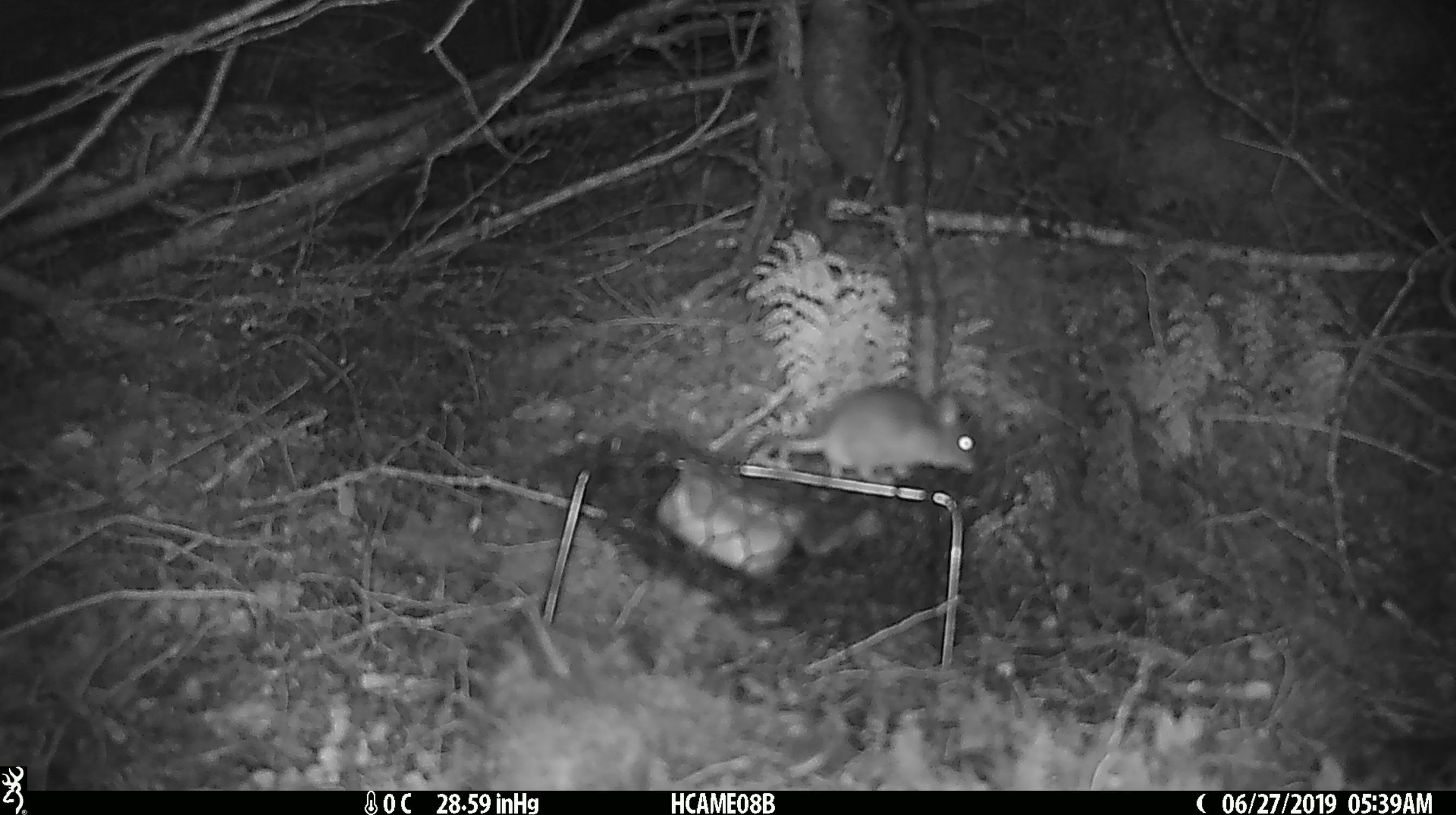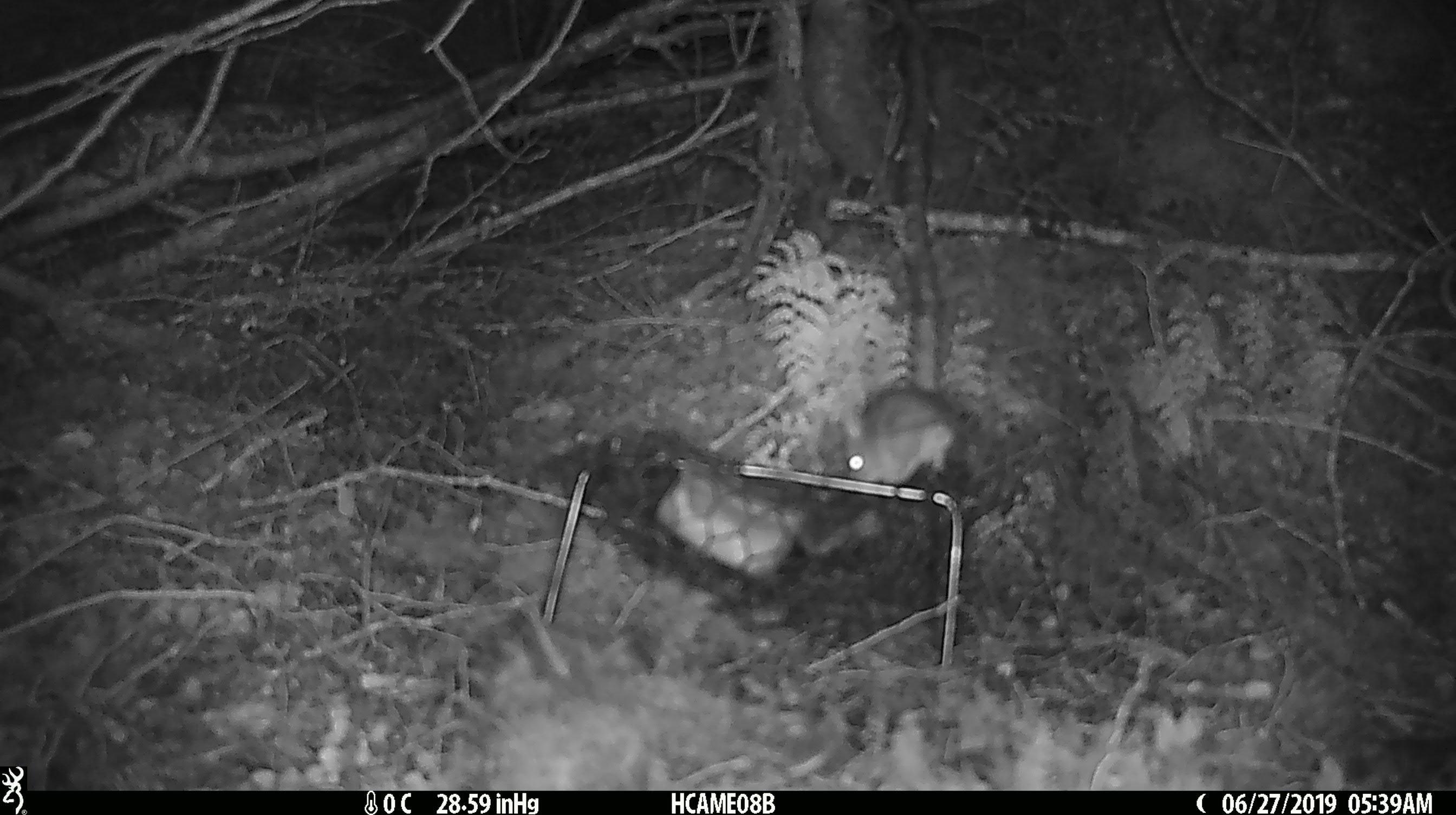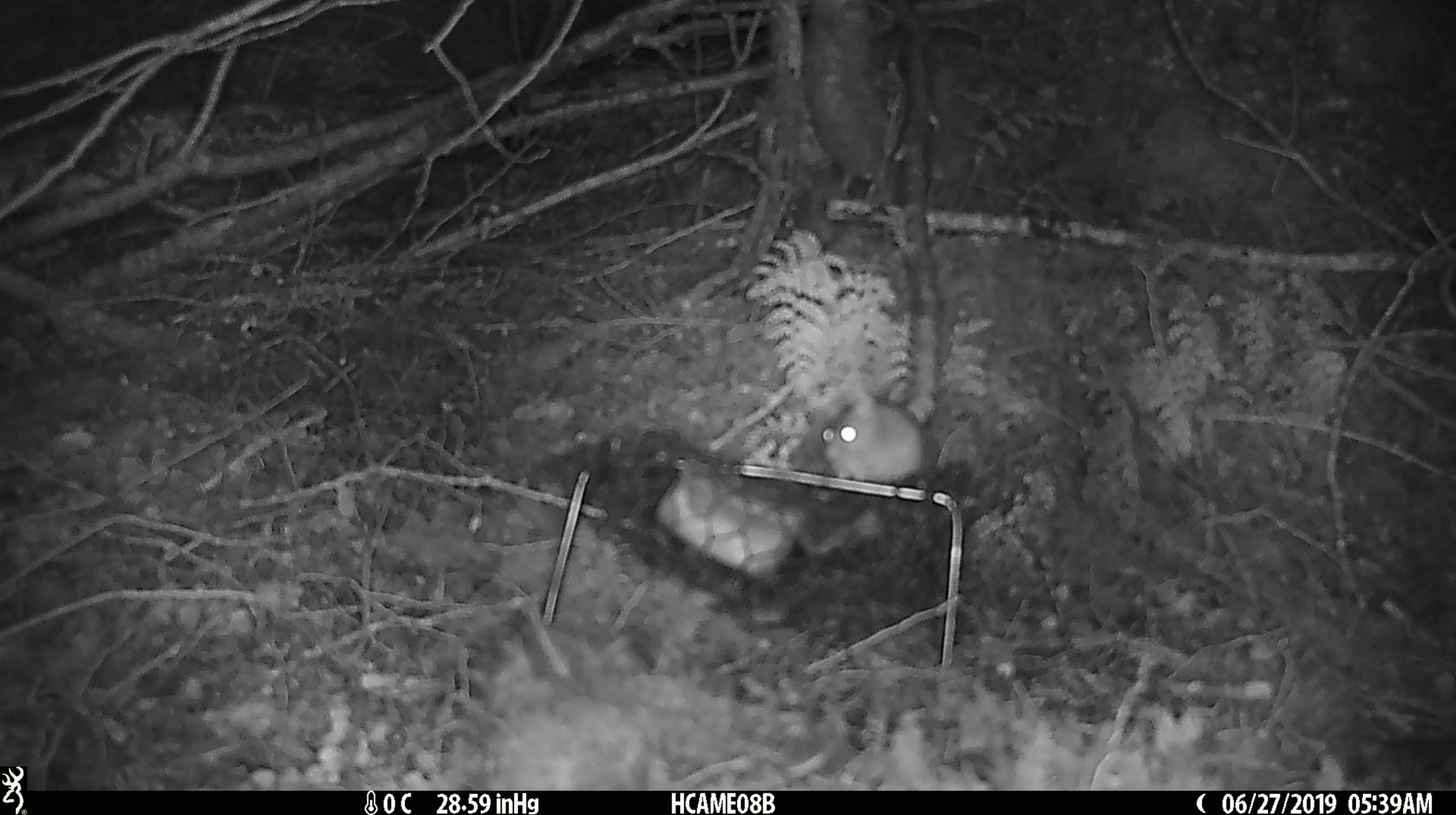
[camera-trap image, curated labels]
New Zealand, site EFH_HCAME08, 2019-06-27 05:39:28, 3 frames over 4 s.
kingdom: Animalia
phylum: Chordata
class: Mammalia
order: Rodentia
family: Muridae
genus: Mus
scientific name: Mus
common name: mouse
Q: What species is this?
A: Mouse (Mus).